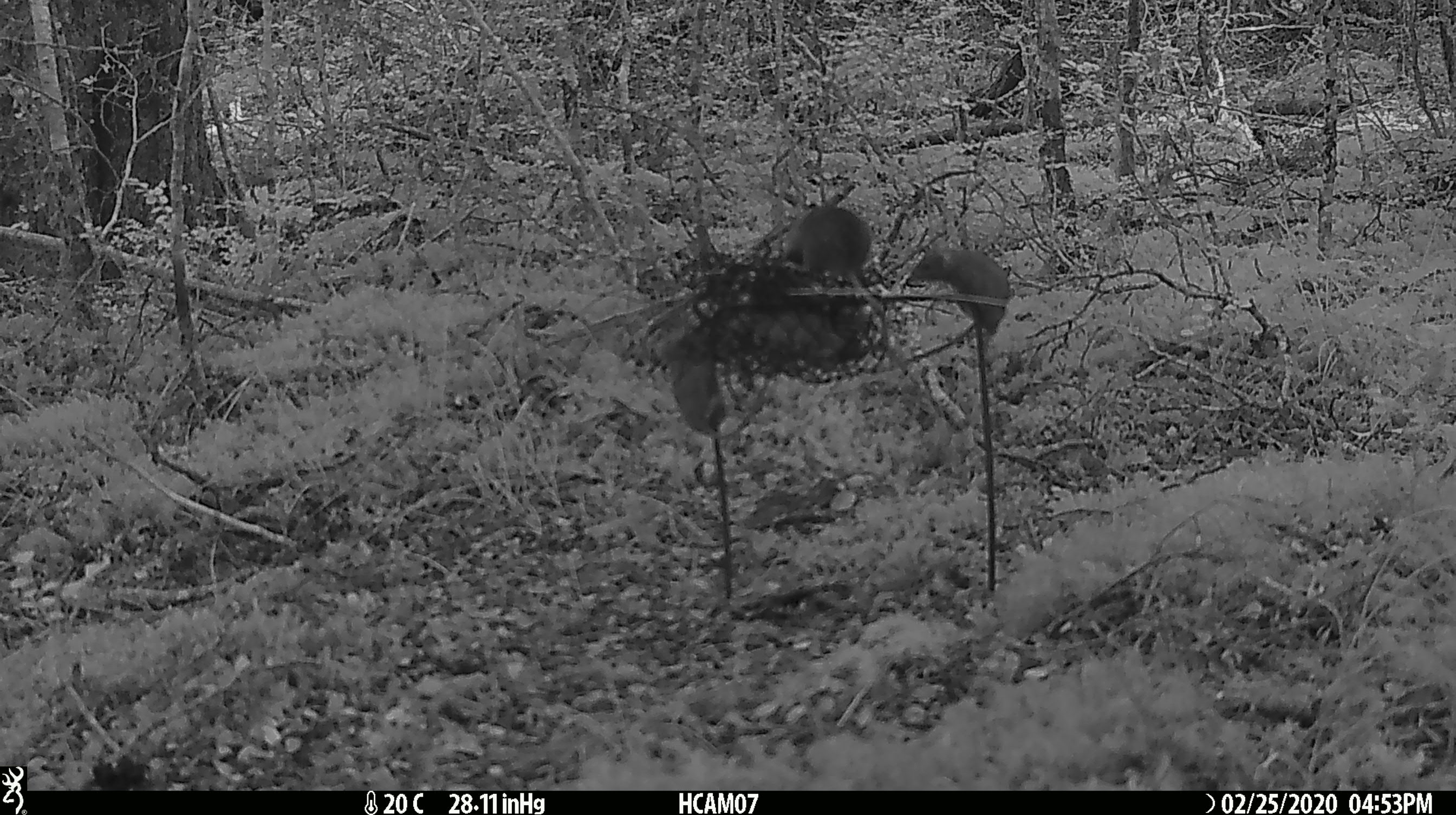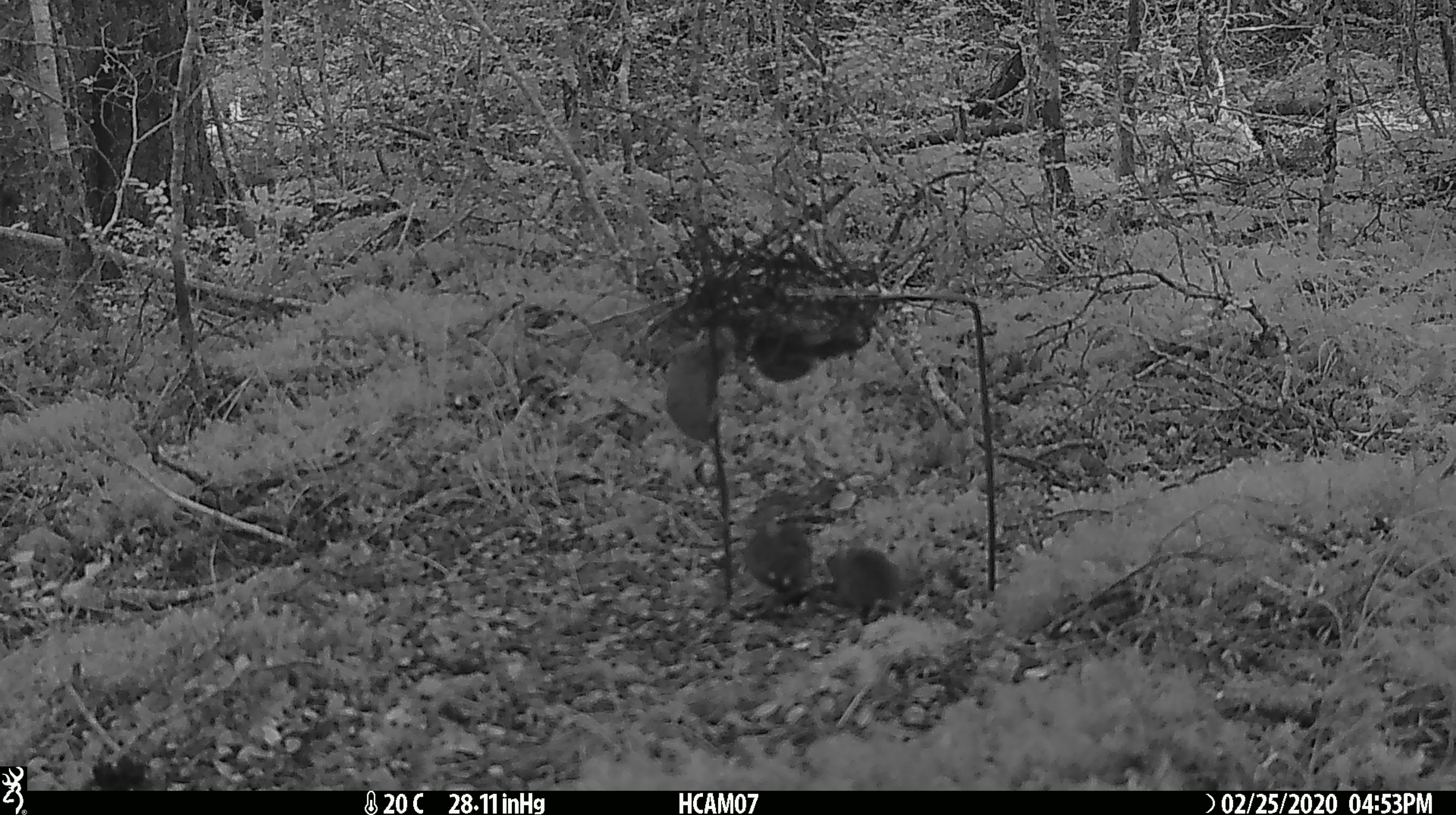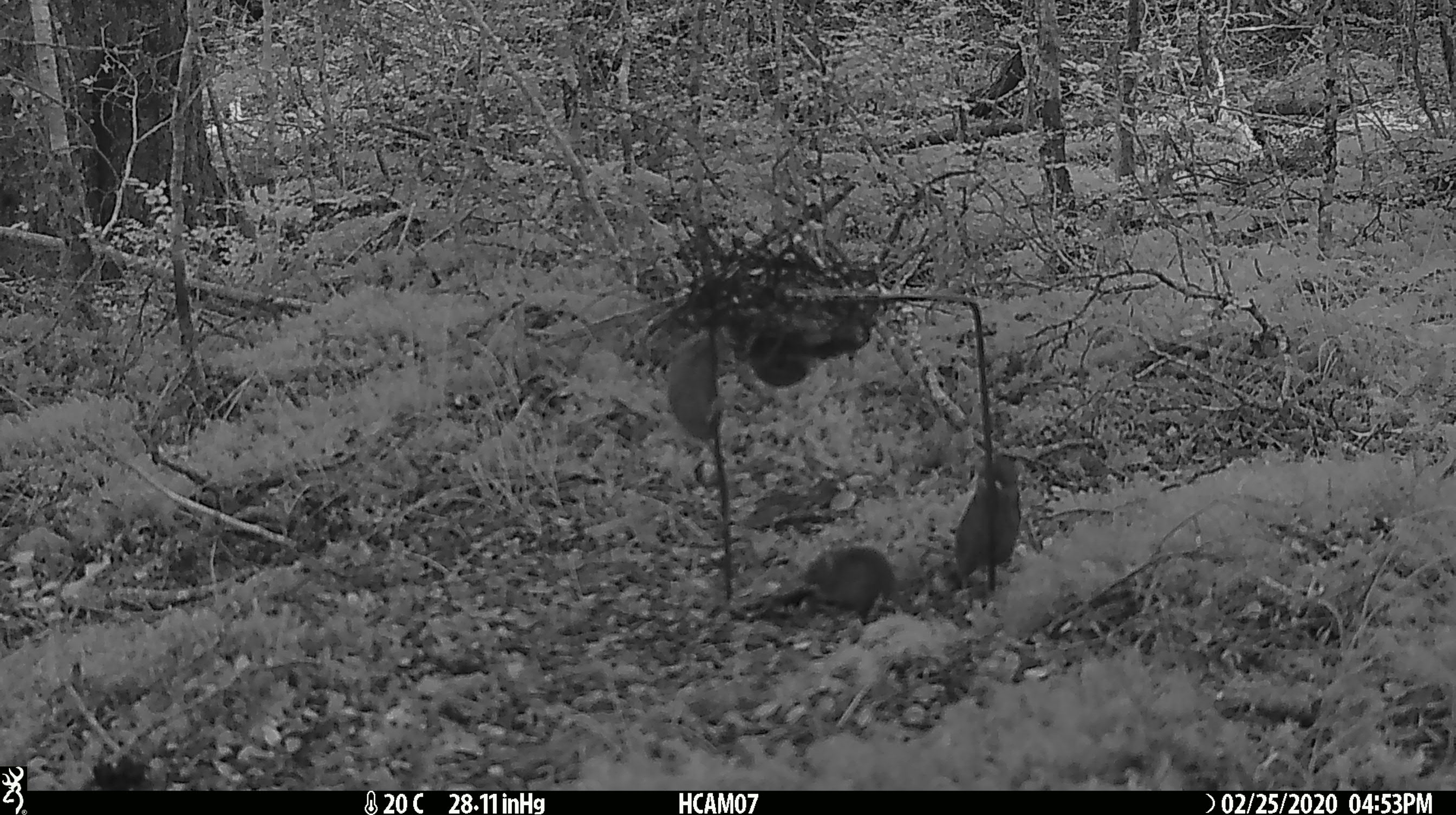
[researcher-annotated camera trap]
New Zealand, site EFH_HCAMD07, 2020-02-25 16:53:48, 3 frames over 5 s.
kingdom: Animalia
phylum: Chordata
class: Mammalia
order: Rodentia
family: Muridae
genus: Mus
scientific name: Mus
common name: mouse